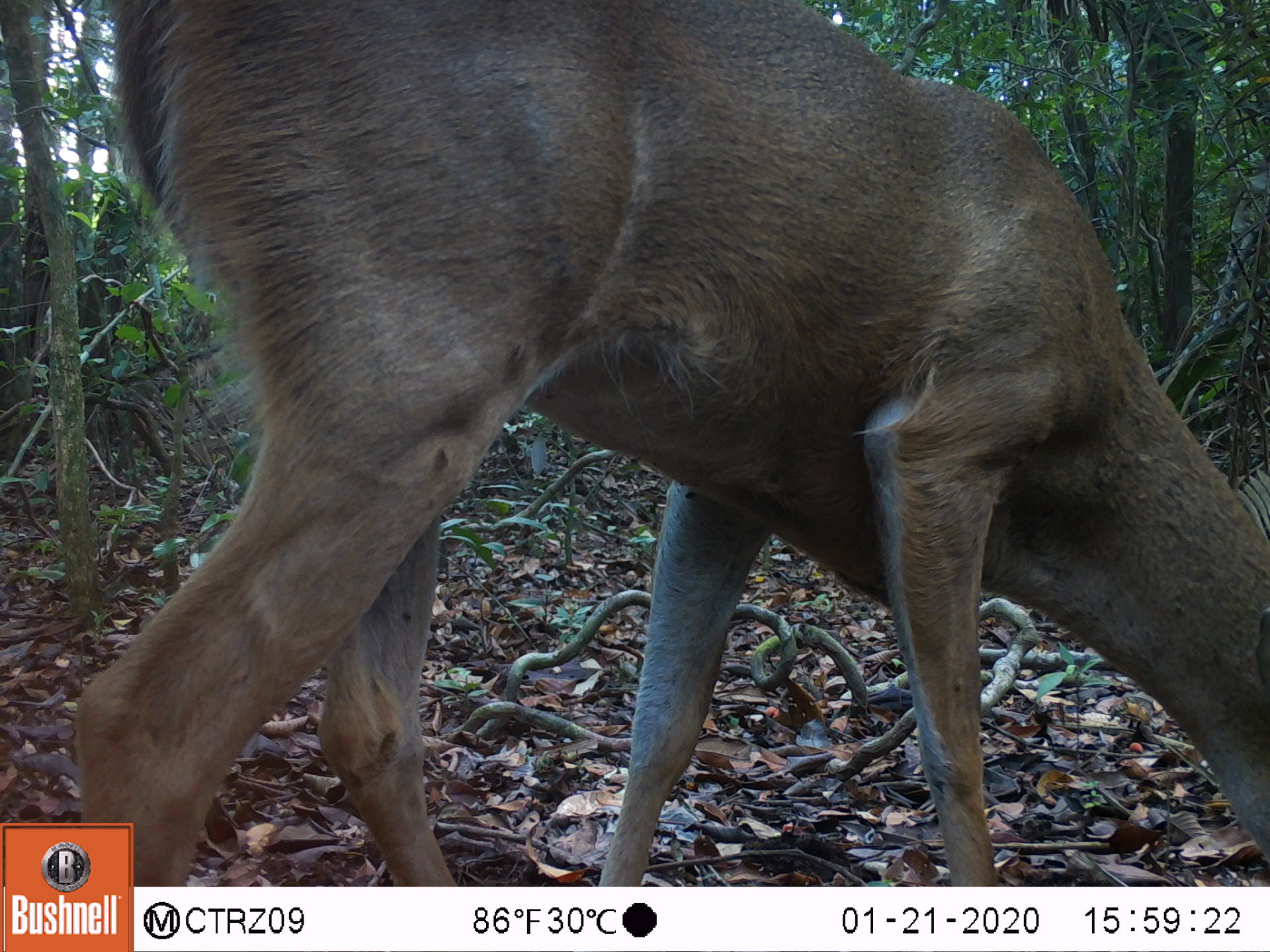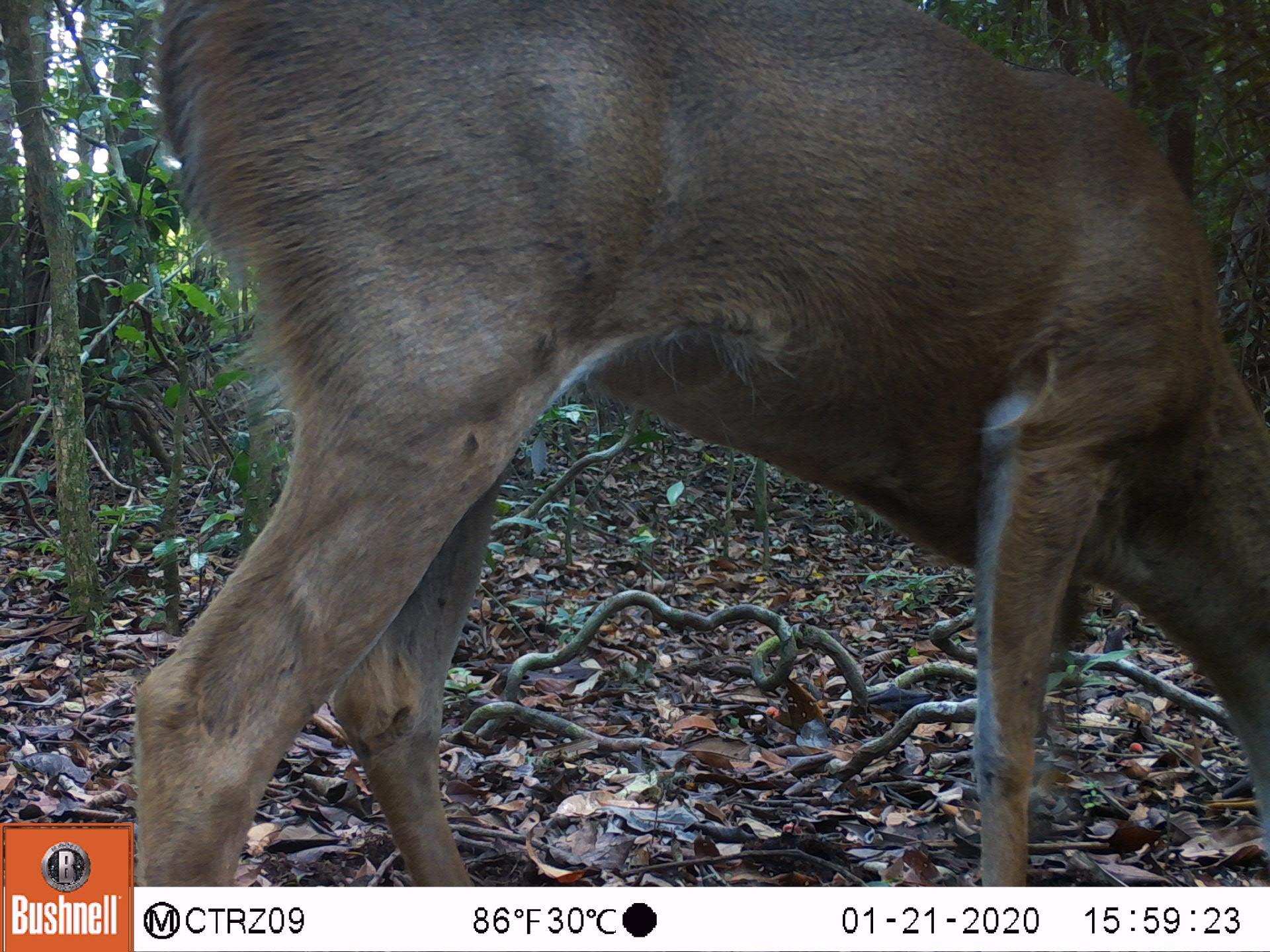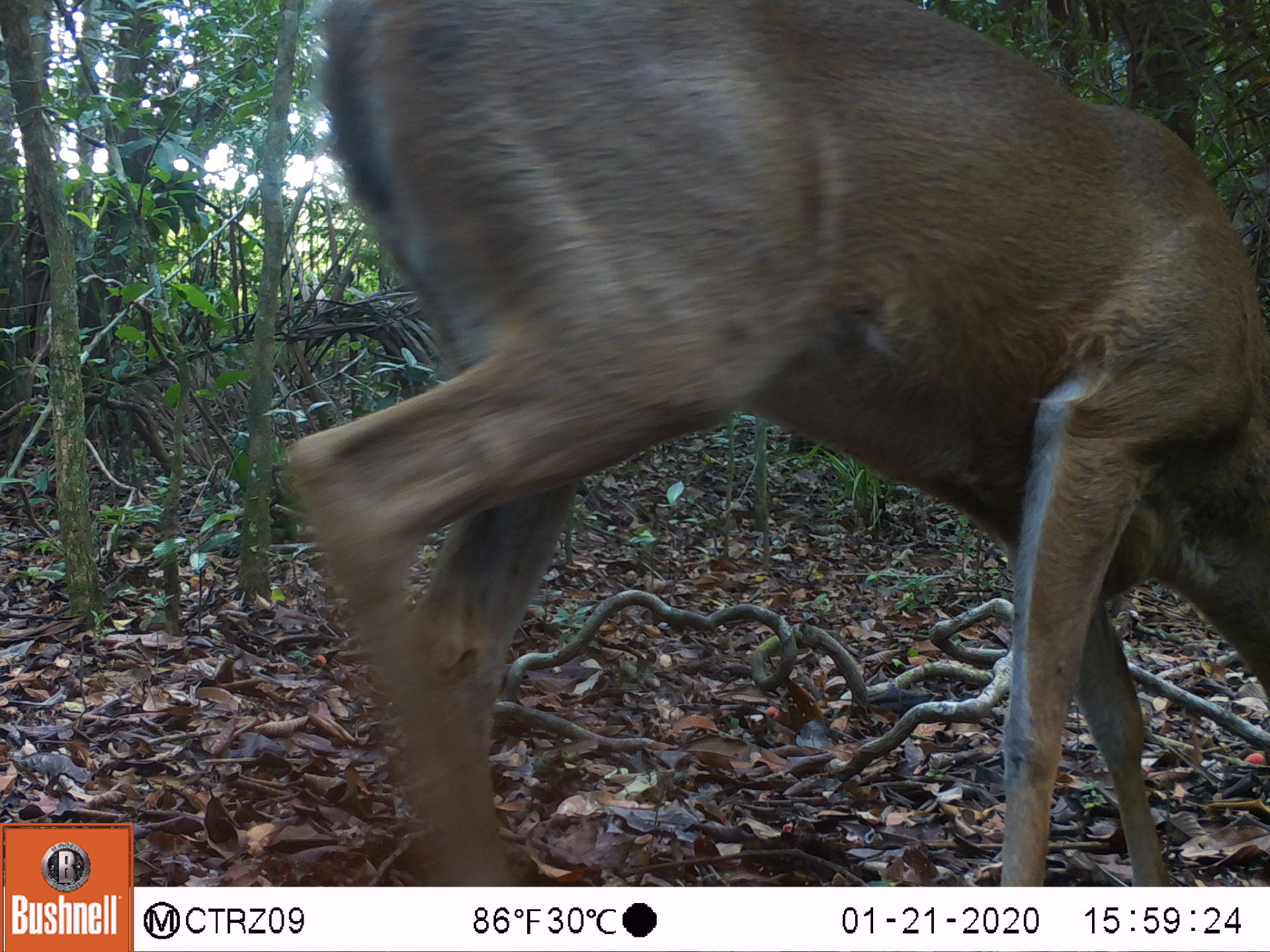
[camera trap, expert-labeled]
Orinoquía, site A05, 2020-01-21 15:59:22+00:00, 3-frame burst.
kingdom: Animalia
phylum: Chordata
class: Mammalia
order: Artiodactyla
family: Cervidae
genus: Odocoileus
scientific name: Odocoileus virginianus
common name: white-tailed deer